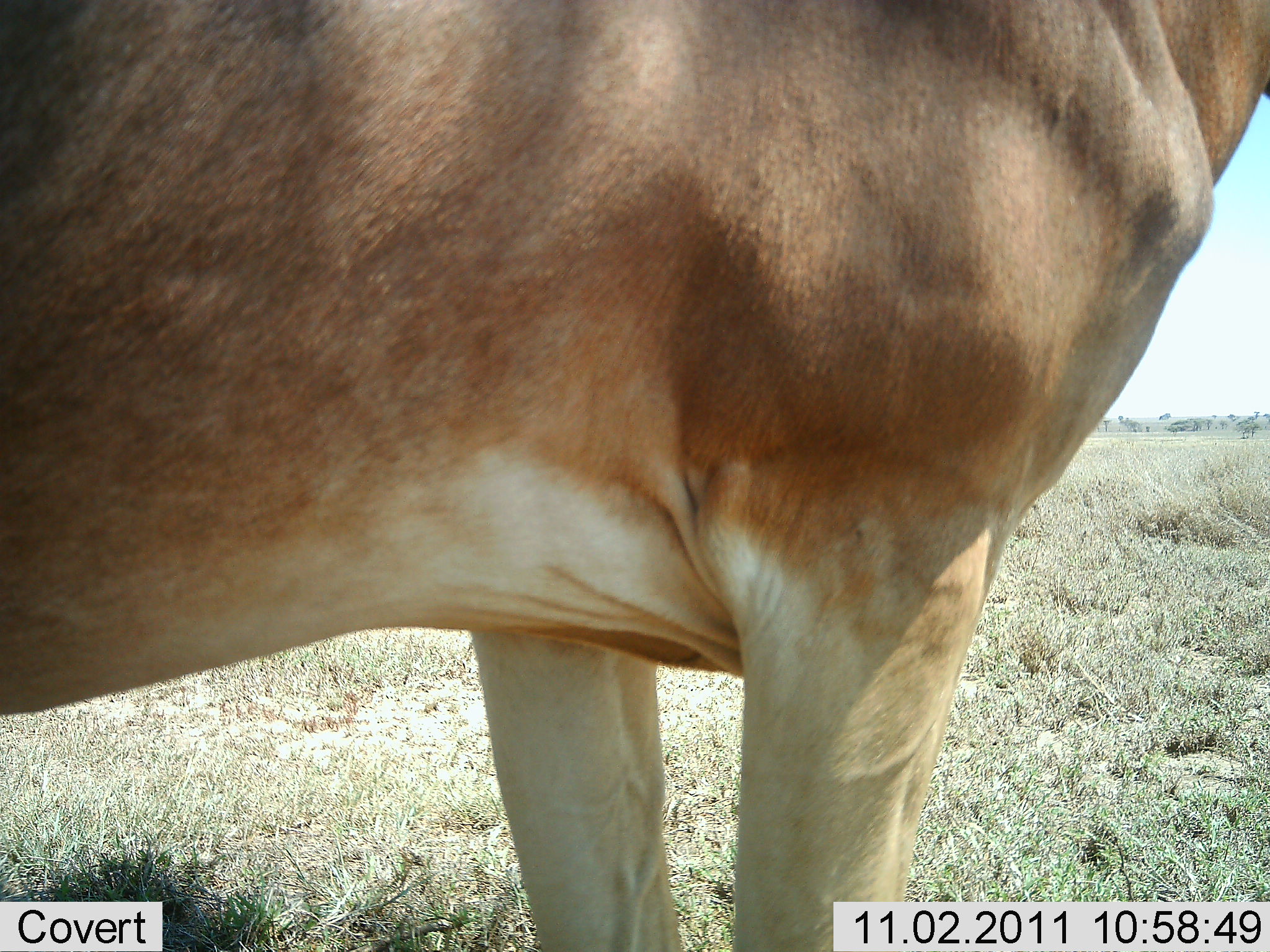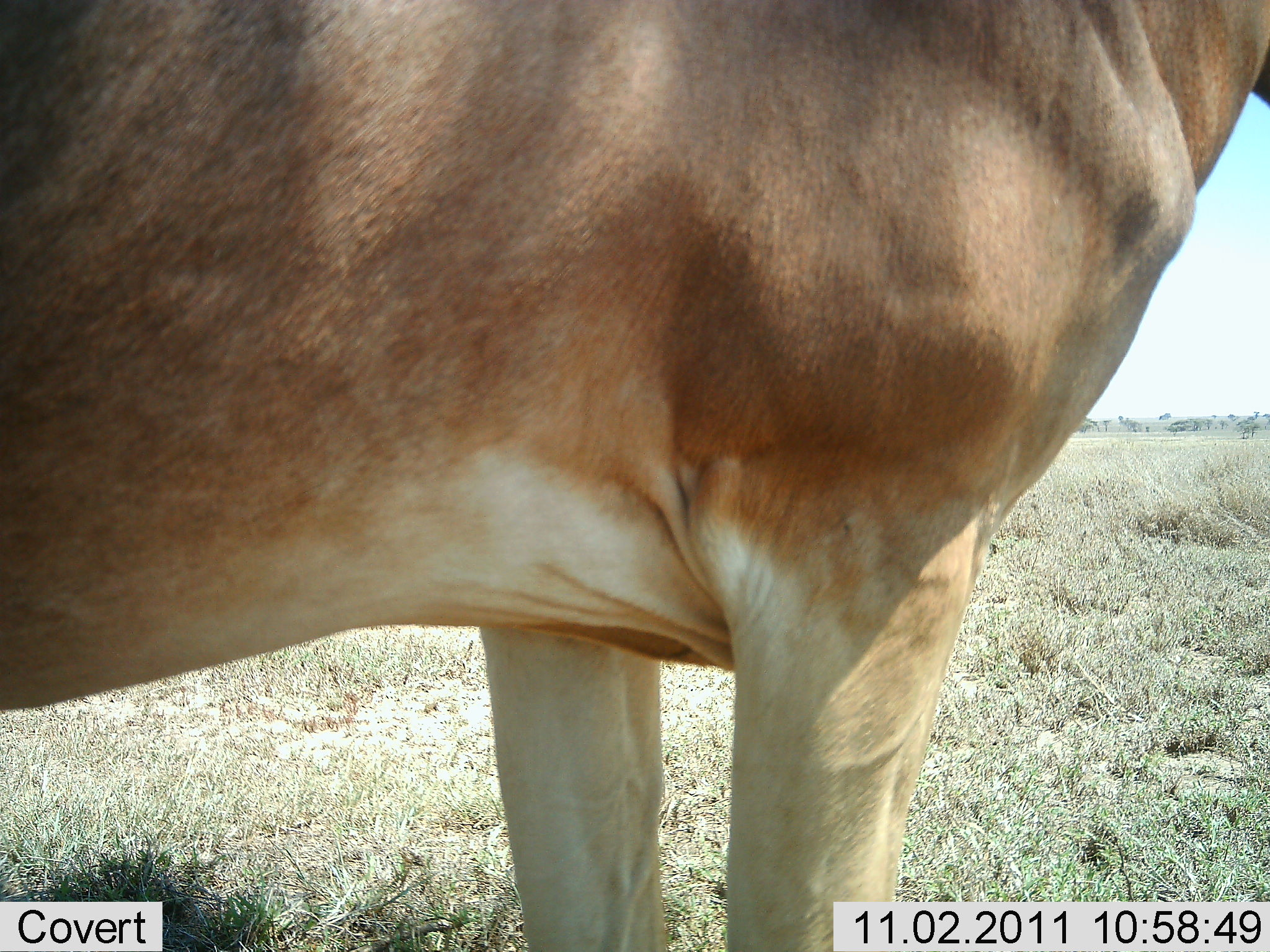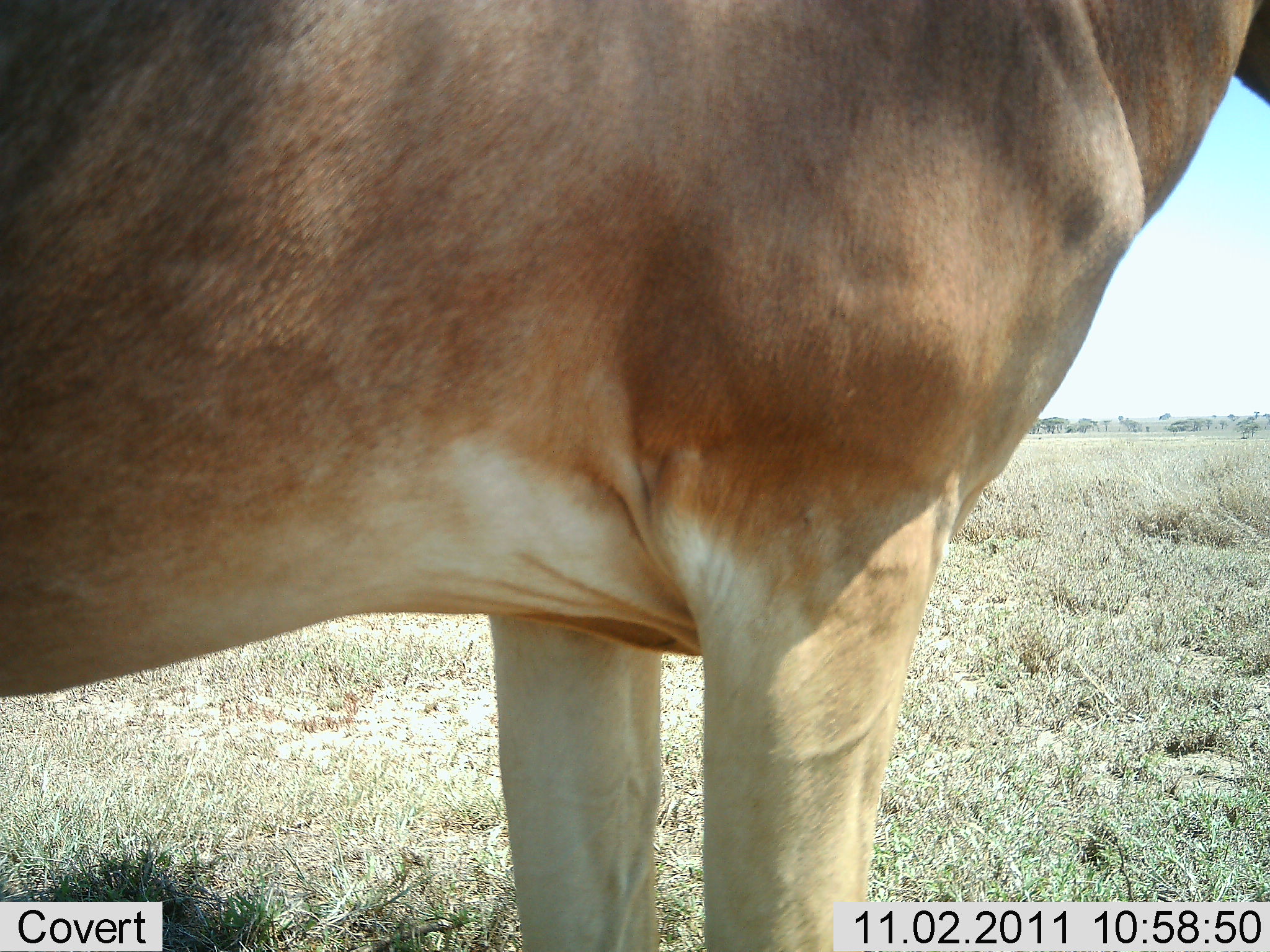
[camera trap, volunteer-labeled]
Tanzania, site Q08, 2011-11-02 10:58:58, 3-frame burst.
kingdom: Animalia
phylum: Chordata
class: Mammalia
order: Artiodactyla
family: Bovidae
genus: Alcelaphus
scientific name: Alcelaphus buselaphus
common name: hartebeest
Hartebeest (Alcelaphus buselaphus), count 1. Behavior (volunteer vote fractions): standing 100%, resting 0%, moving 0%, interacting 0%. Young present (vote fraction): 0%. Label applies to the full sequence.